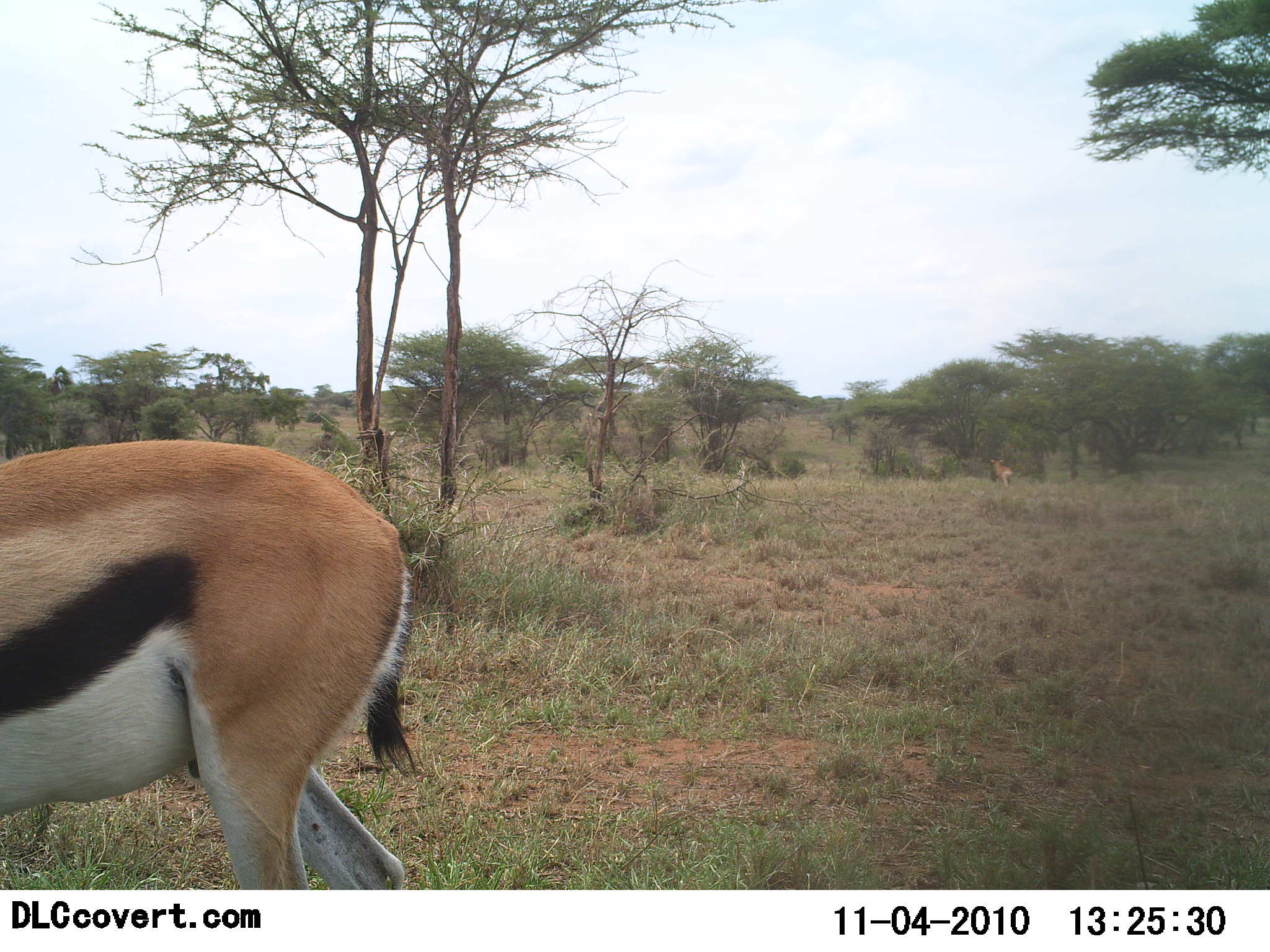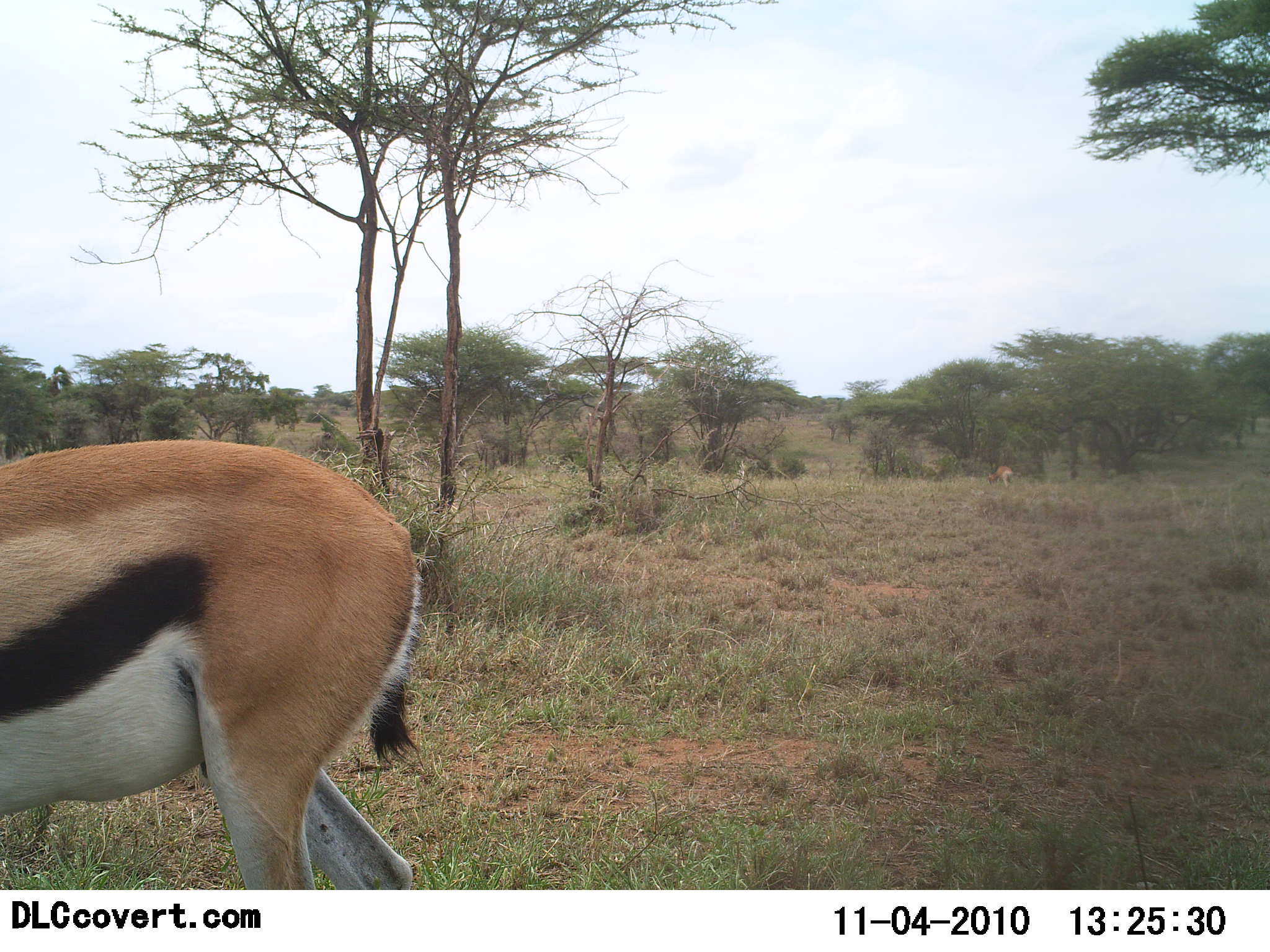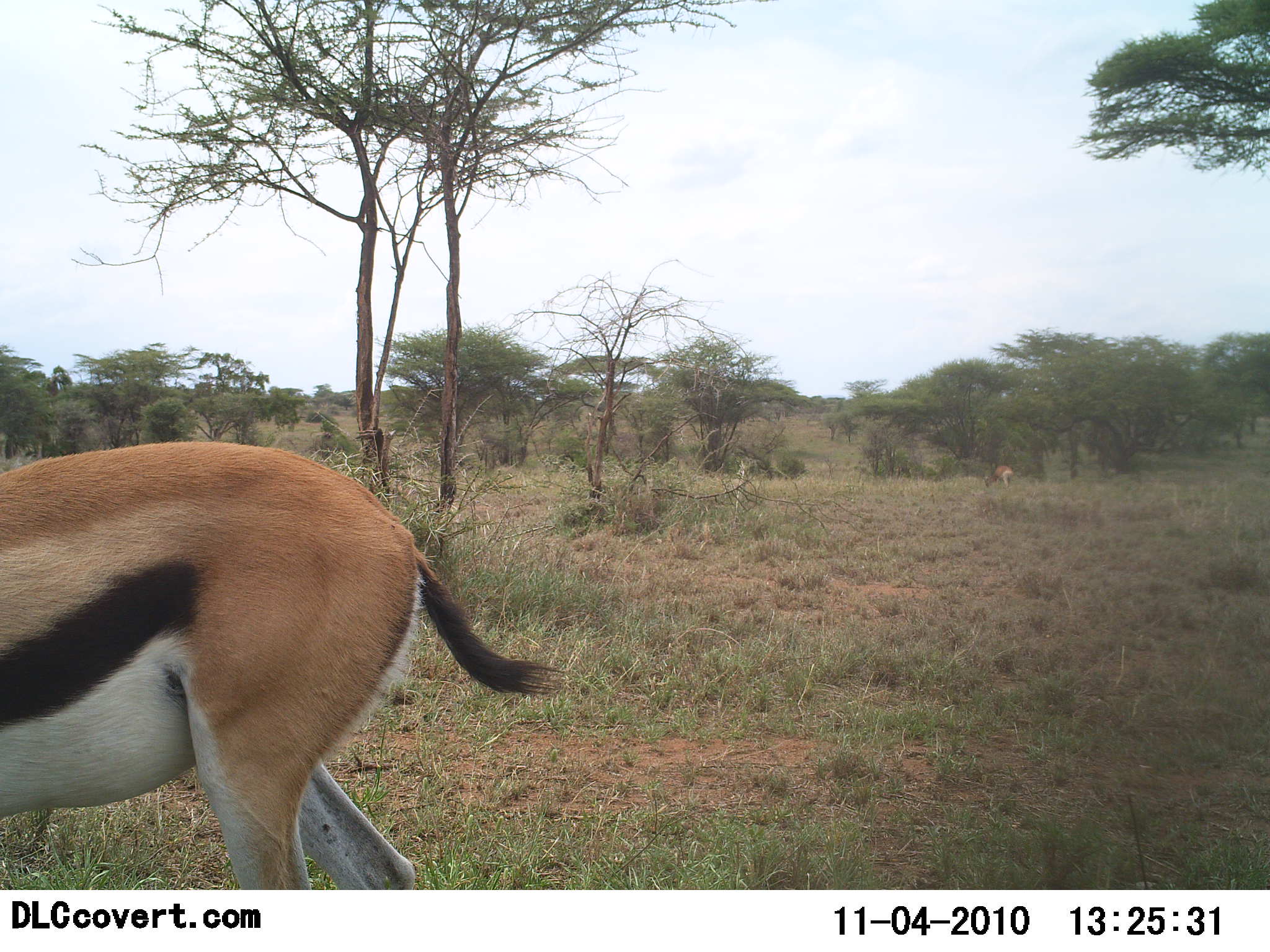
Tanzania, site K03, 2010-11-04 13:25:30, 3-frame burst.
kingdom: Animalia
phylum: Chordata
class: Mammalia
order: Artiodactyla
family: Bovidae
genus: Eudorcas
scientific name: Eudorcas thomsonii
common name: thomson's gazelle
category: gazellethomsons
Gazellethomsons (thomson's gazelle) (Eudorcas thomsonii), count 1. Behavior (volunteer vote fractions): standing 80%, resting 0%, moving 7%, interacting 0%. Young present (vote fraction): 0%. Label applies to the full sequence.